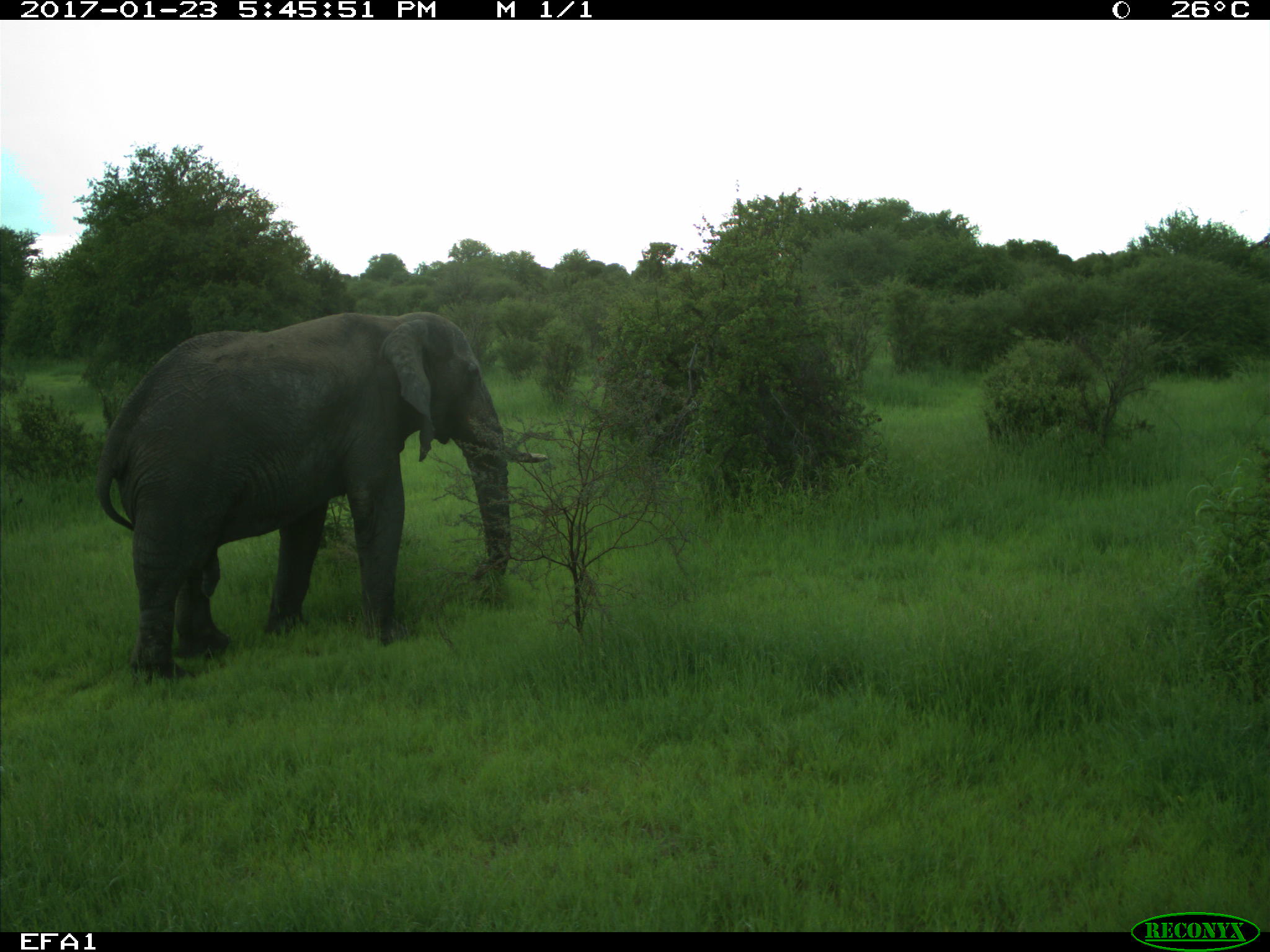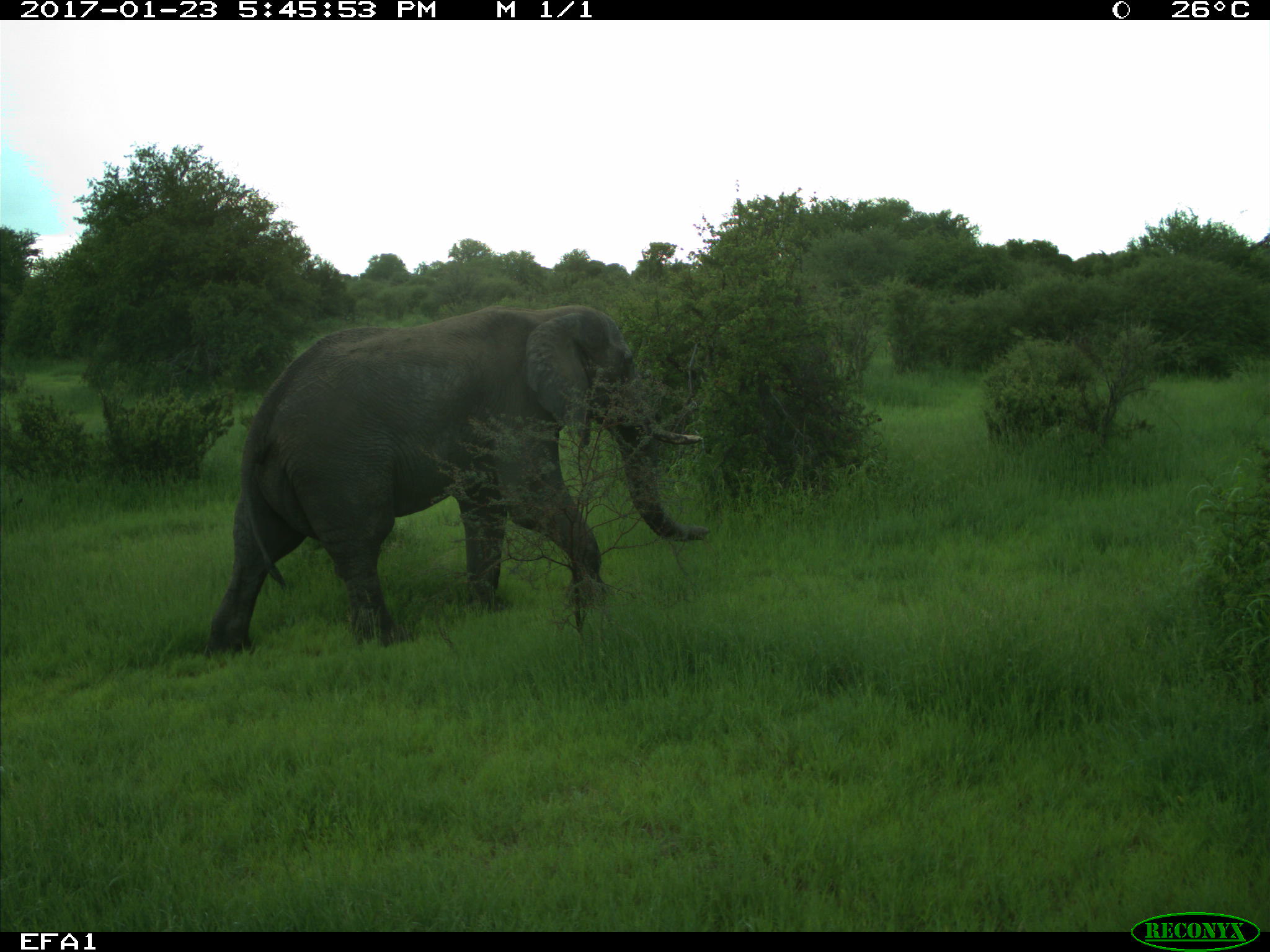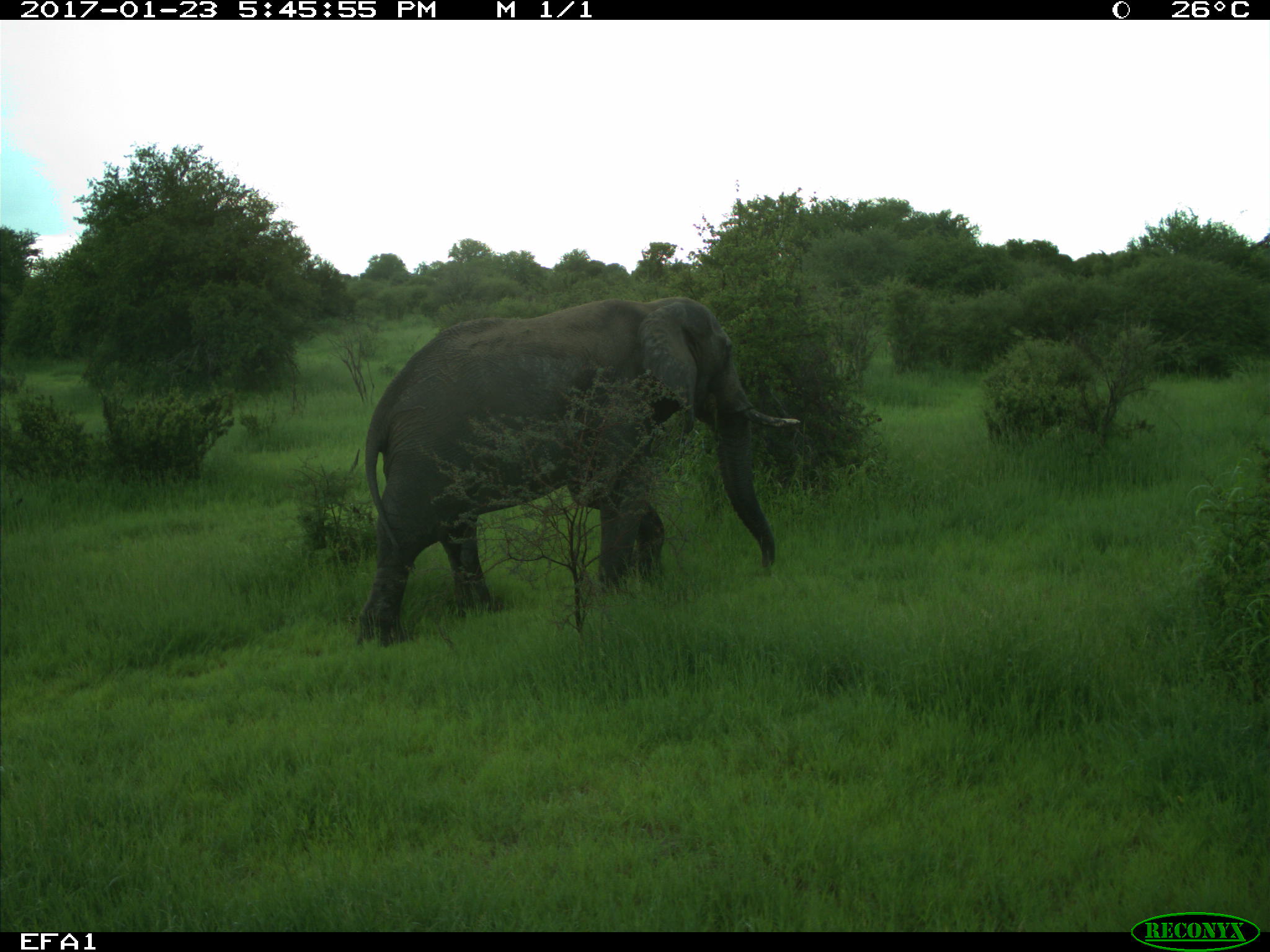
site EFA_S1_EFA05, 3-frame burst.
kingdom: Animalia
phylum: Chordata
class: Mammalia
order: Proboscidea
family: Elephantidae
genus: Loxodonta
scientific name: Loxodonta africana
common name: african bush elephant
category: elephant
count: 1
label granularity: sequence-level